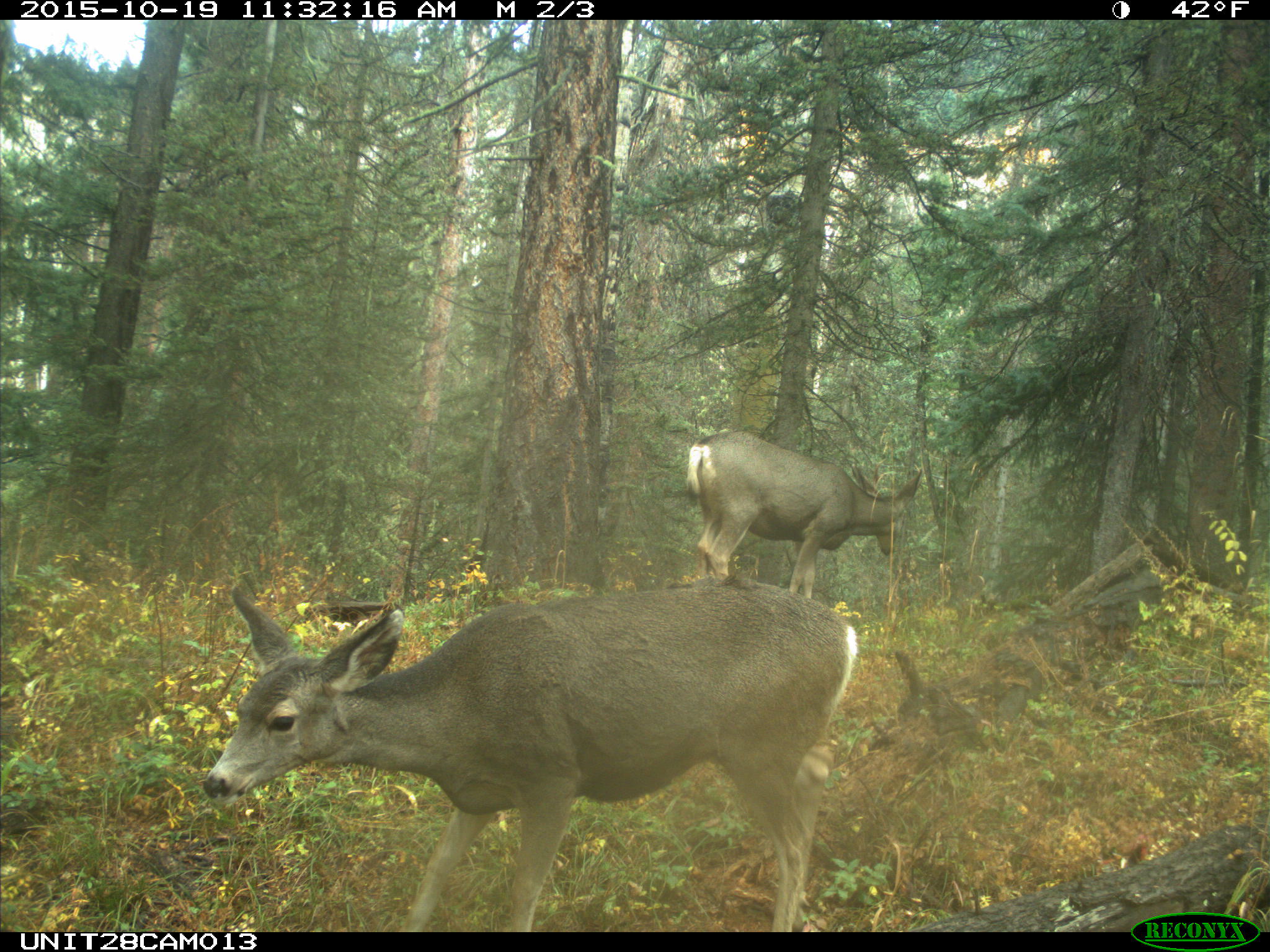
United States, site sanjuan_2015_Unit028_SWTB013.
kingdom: Animalia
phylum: Chordata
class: Mammalia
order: Artiodactyla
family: Cervidae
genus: Odocoileus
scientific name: Odocoileus hemionus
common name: mule deer